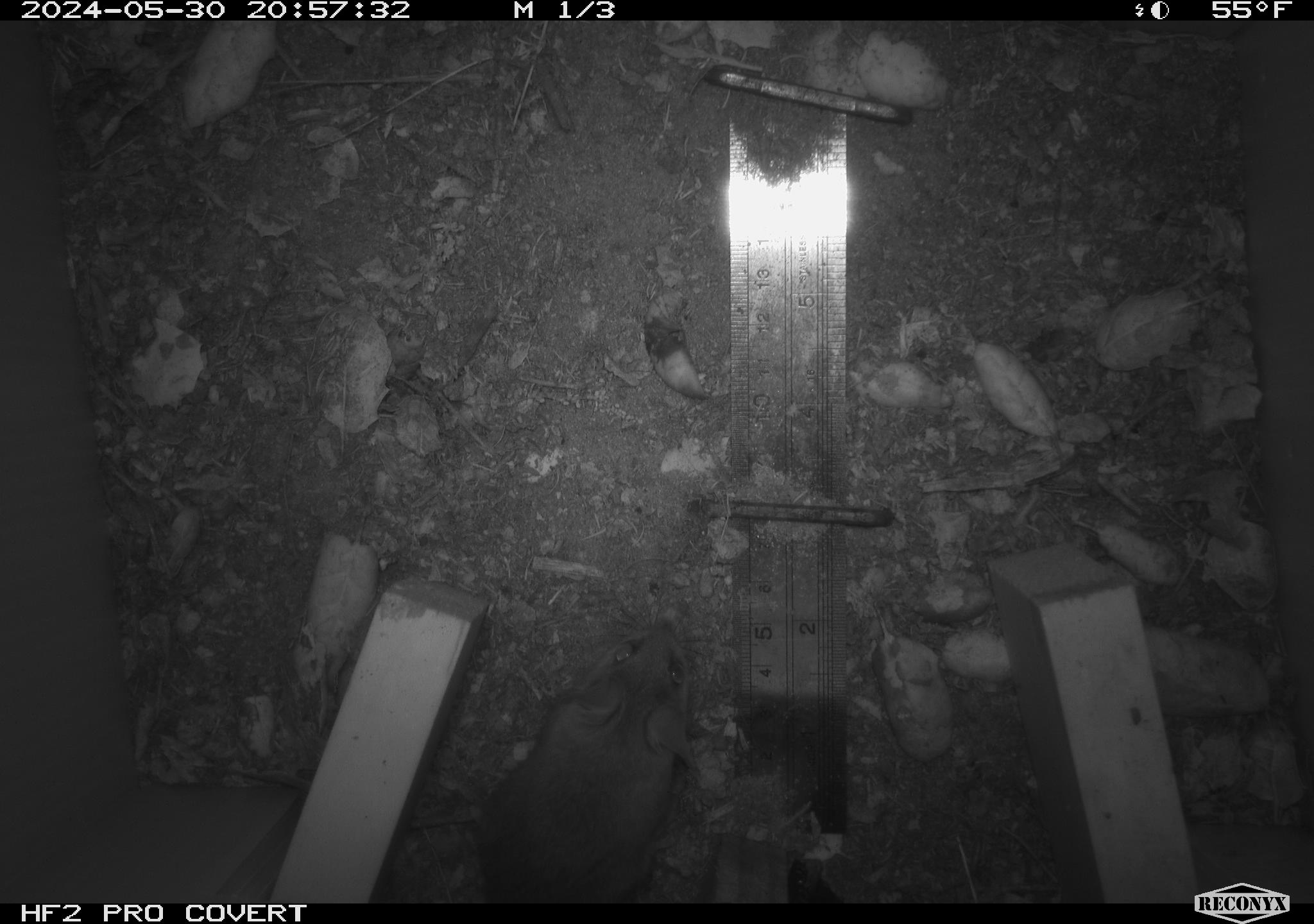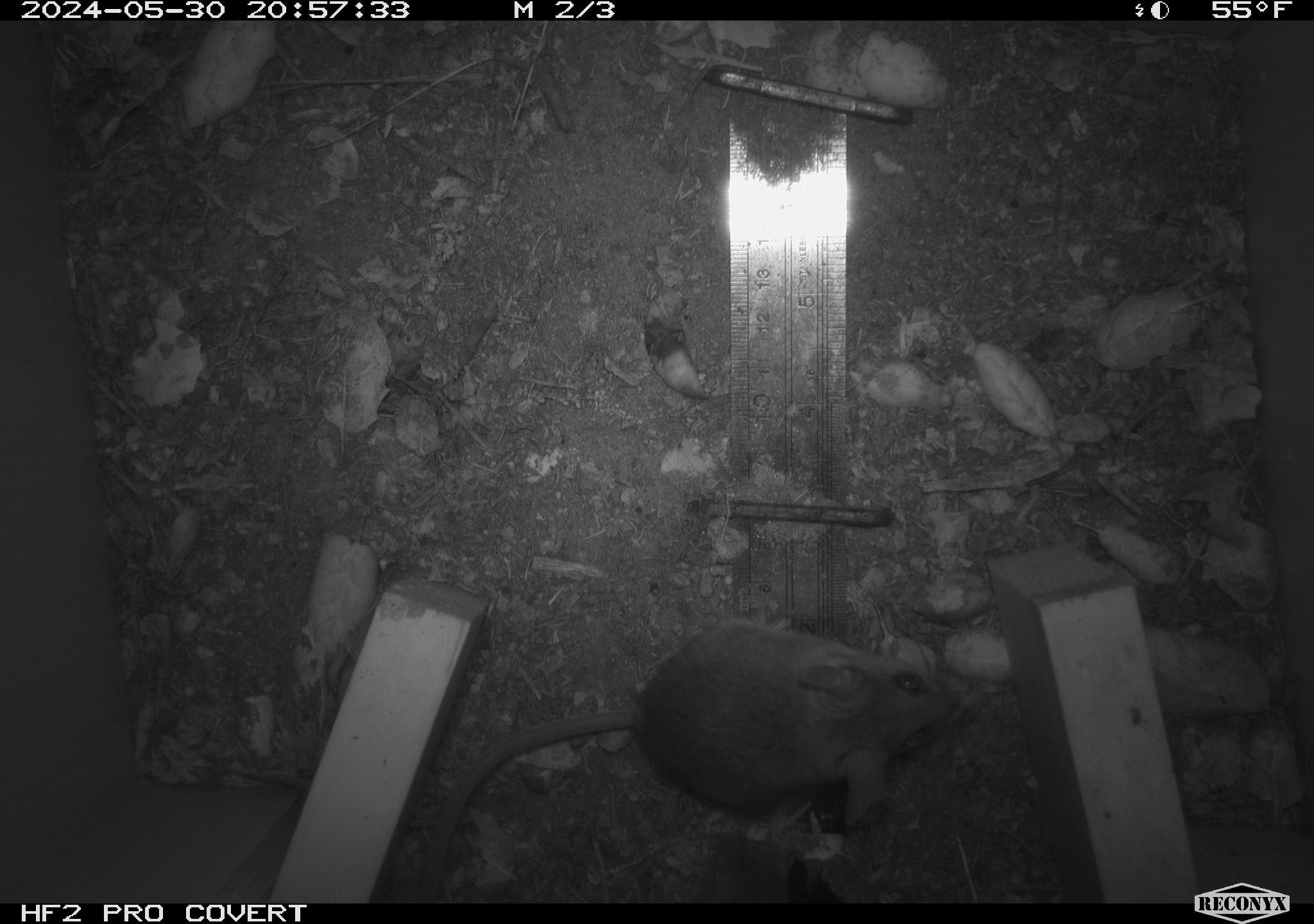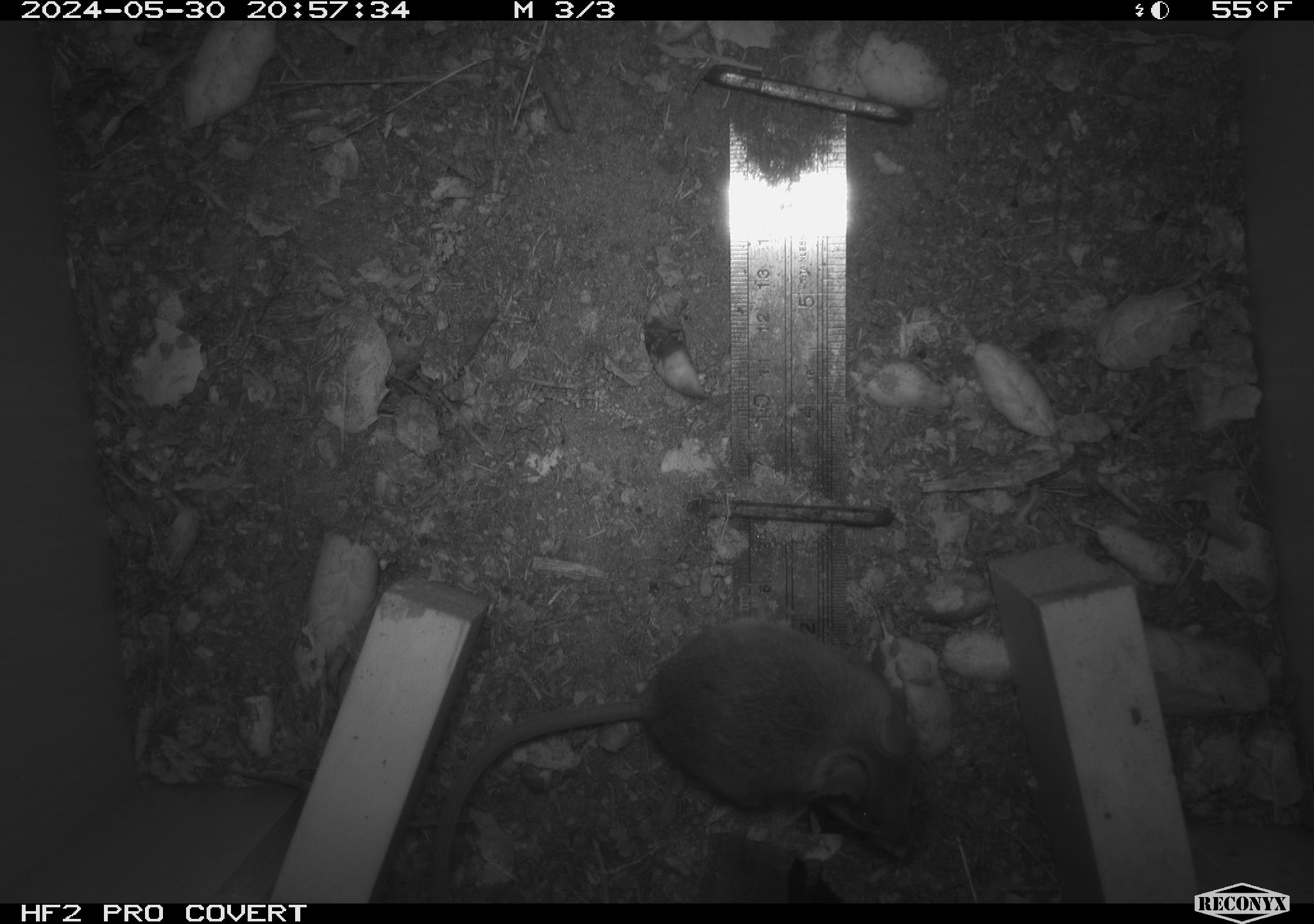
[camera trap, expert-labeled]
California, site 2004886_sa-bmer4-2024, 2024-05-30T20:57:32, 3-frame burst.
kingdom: Animalia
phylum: Chordata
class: Mammalia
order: Rodentia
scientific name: Rodentia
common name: mouse species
Mouse species (Rodentia).